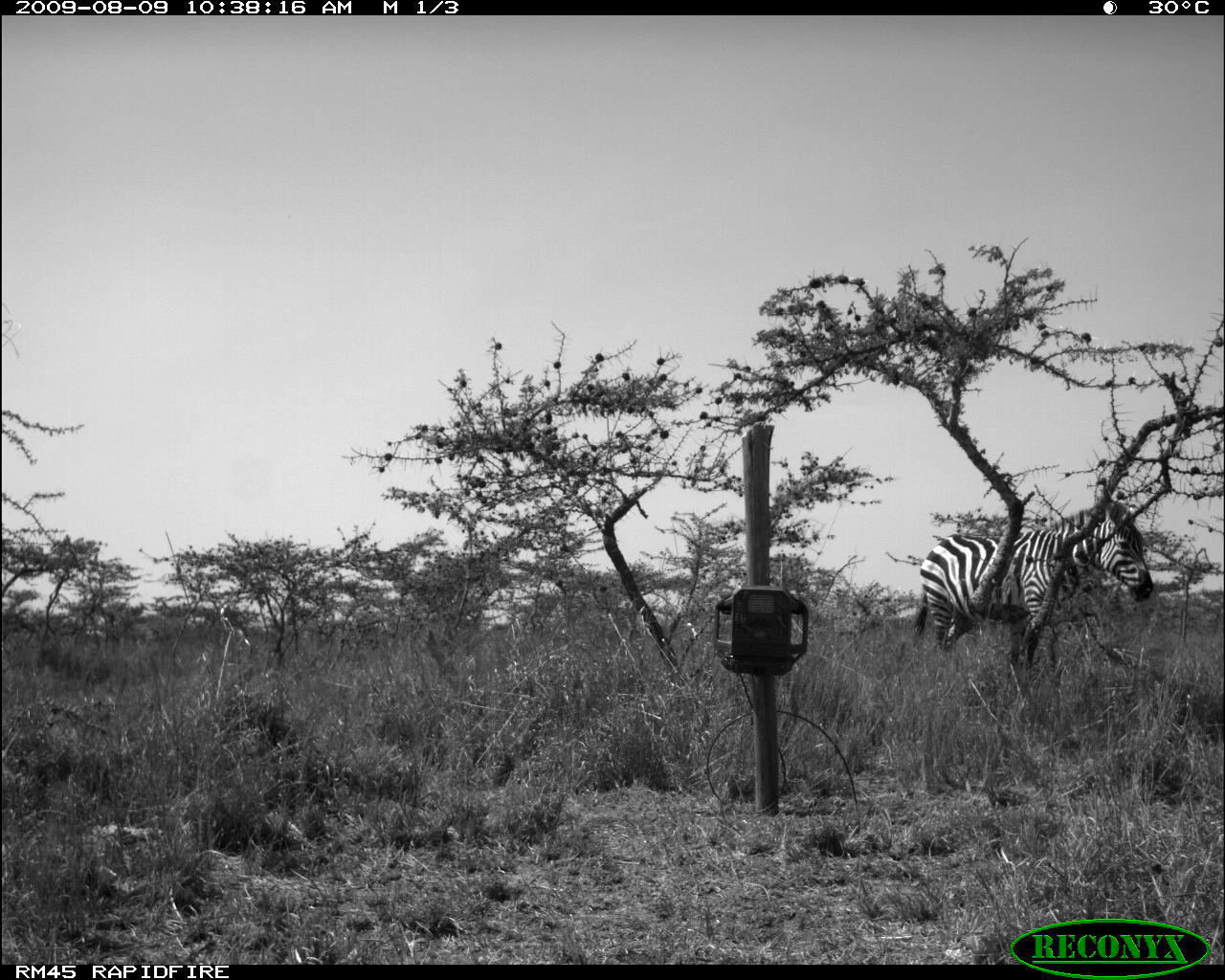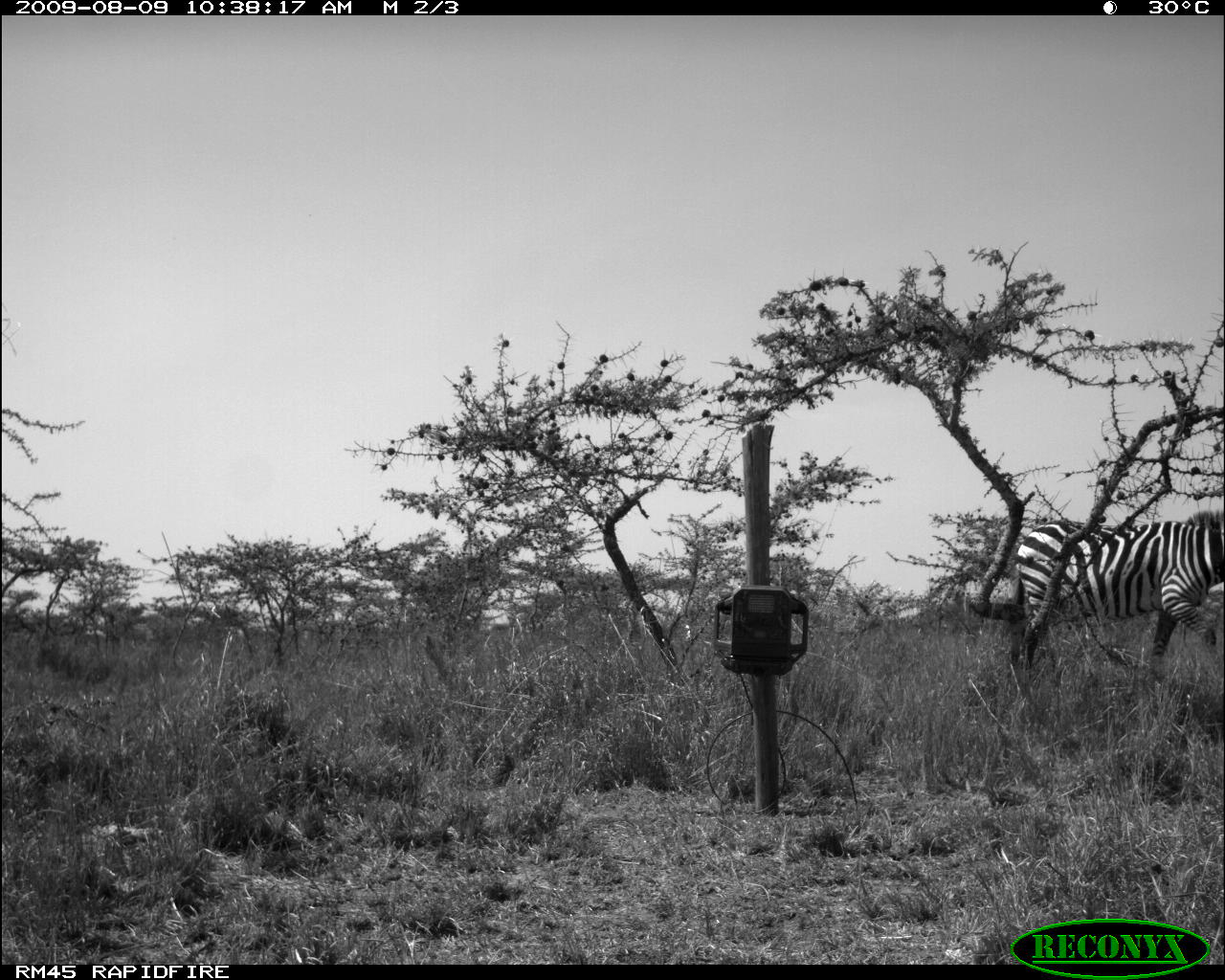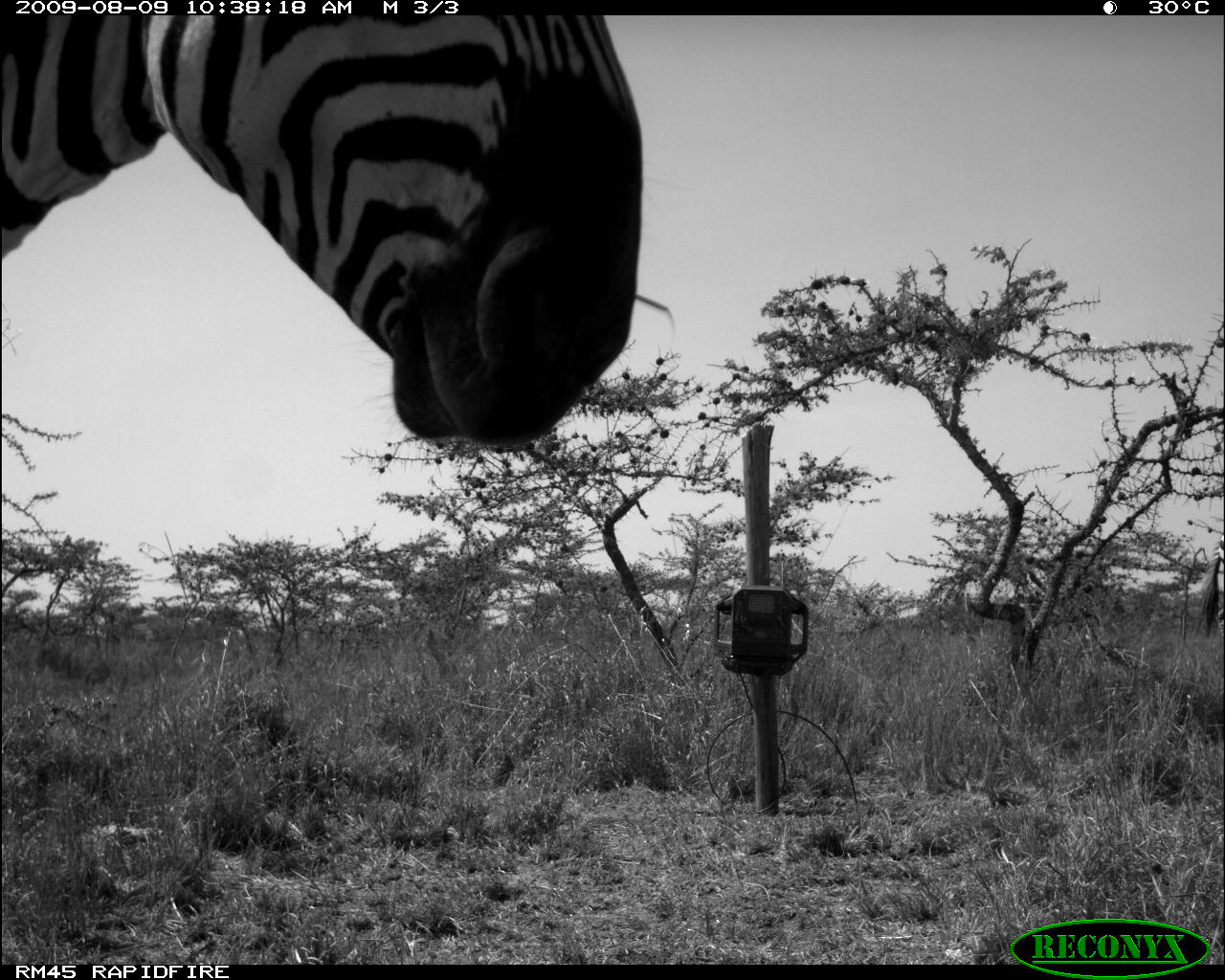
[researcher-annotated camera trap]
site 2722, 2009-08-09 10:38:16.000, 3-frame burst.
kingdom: Animalia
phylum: Chordata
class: Mammalia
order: Perissodactyla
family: Equidae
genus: Equus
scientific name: Equus quagga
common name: plains zebra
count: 1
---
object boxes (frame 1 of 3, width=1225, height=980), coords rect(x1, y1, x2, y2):
equus quagga: rect(909, 499, 1153, 666)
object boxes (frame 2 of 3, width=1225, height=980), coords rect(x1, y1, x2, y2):
equus quagga: rect(1009, 509, 1225, 668)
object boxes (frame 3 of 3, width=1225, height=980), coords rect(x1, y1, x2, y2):
equus quagga: rect(0, 15, 643, 453)